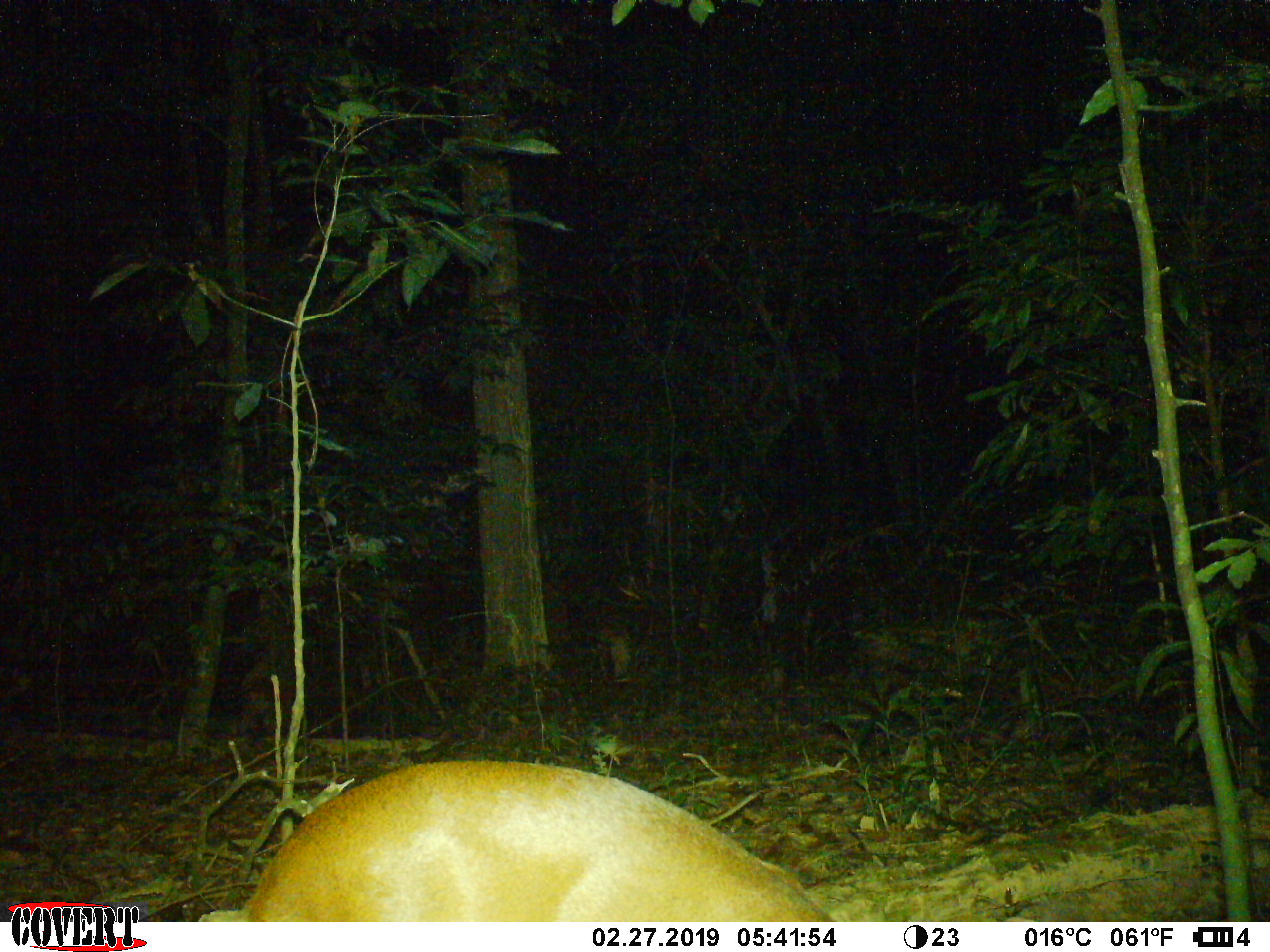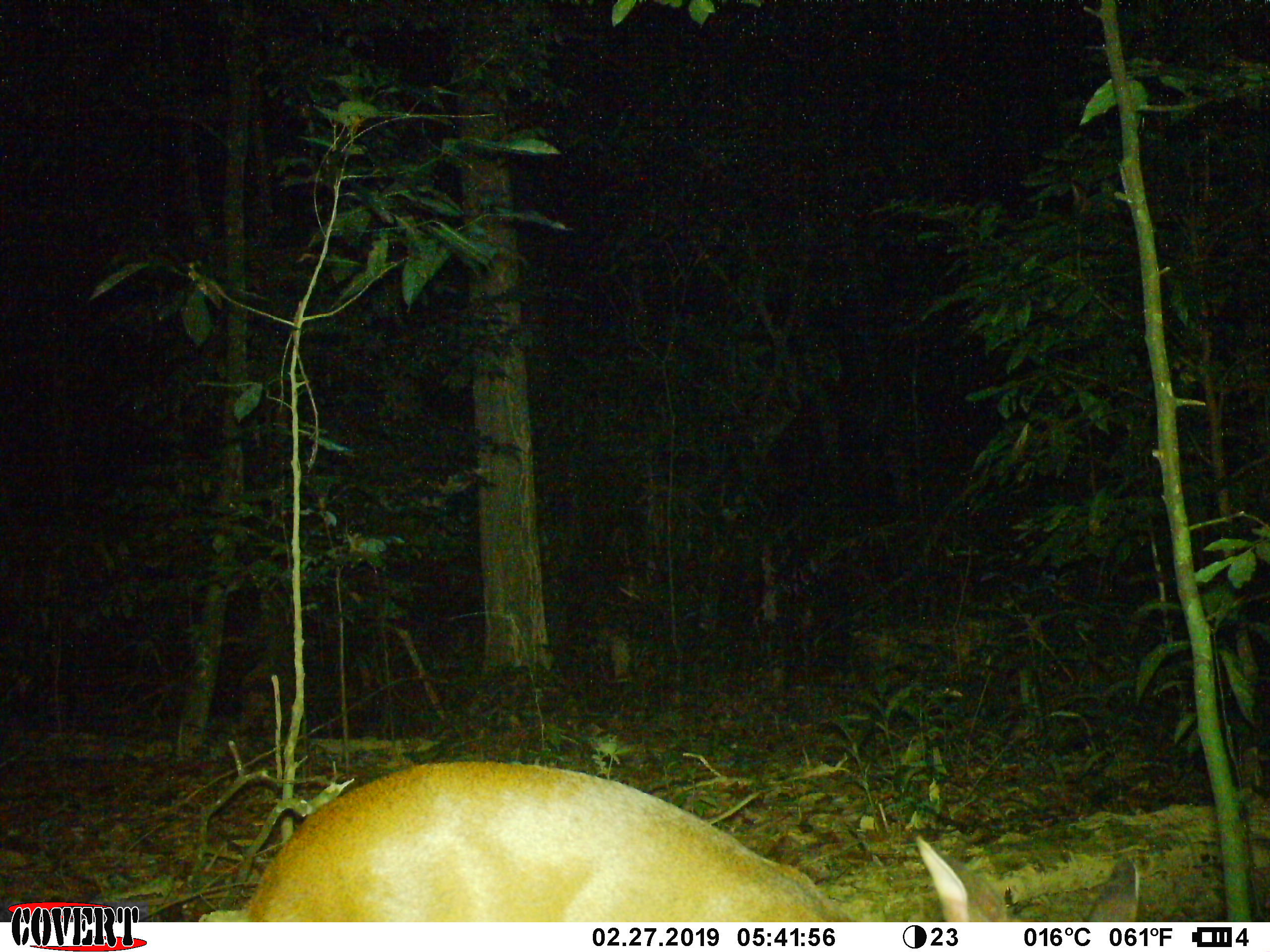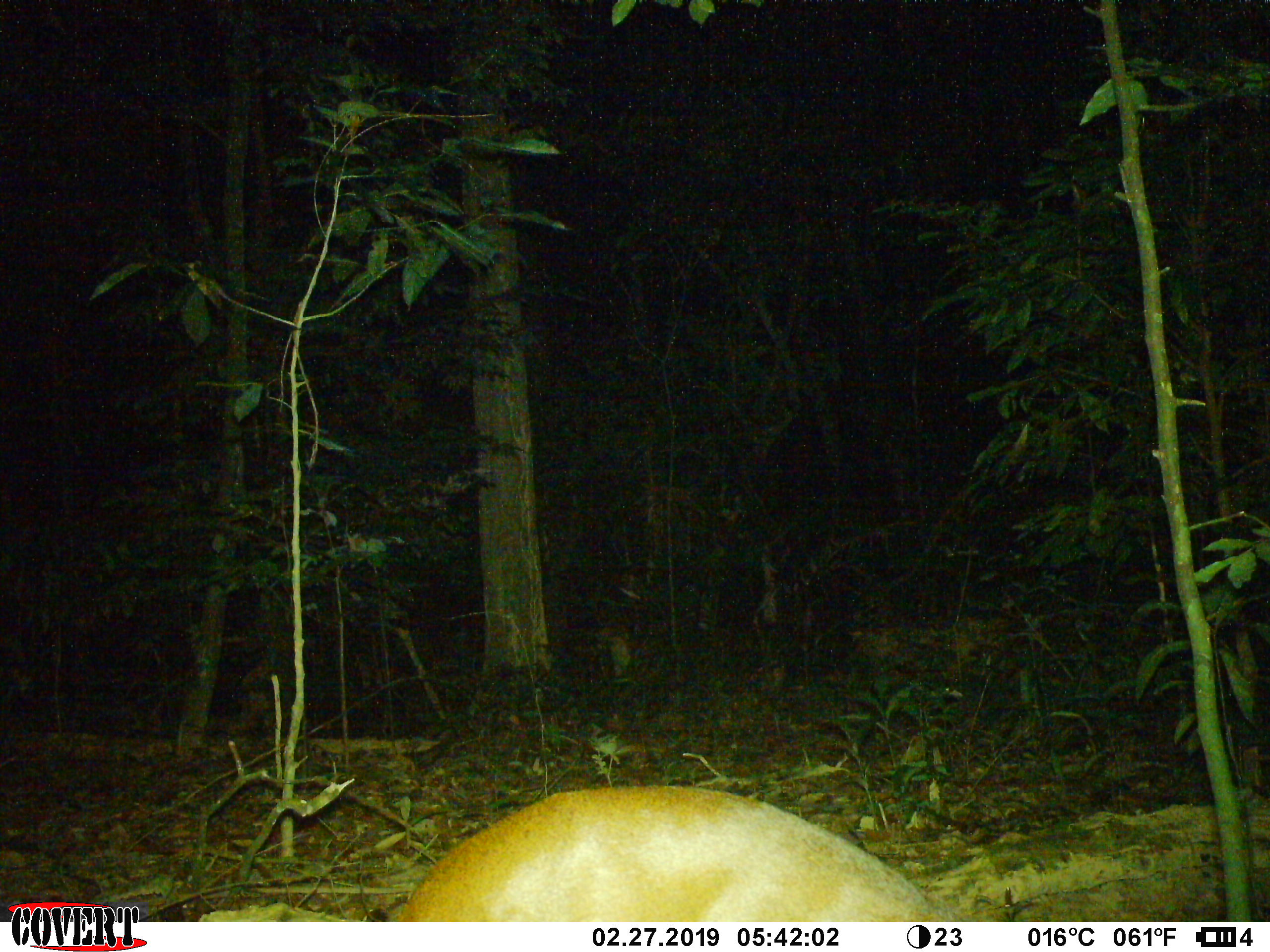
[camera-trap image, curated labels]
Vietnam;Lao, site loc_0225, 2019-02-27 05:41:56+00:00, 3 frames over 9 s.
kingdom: Animalia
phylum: Chordata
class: Mammalia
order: Artiodactyla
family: Cervidae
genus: Muntiacus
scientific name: Muntiacus vuquangensis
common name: large-antlered muntjac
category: large antlered muntjac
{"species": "large antlered muntjac (large-antlered muntjac) (Muntiacus vuquangensis)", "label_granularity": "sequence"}